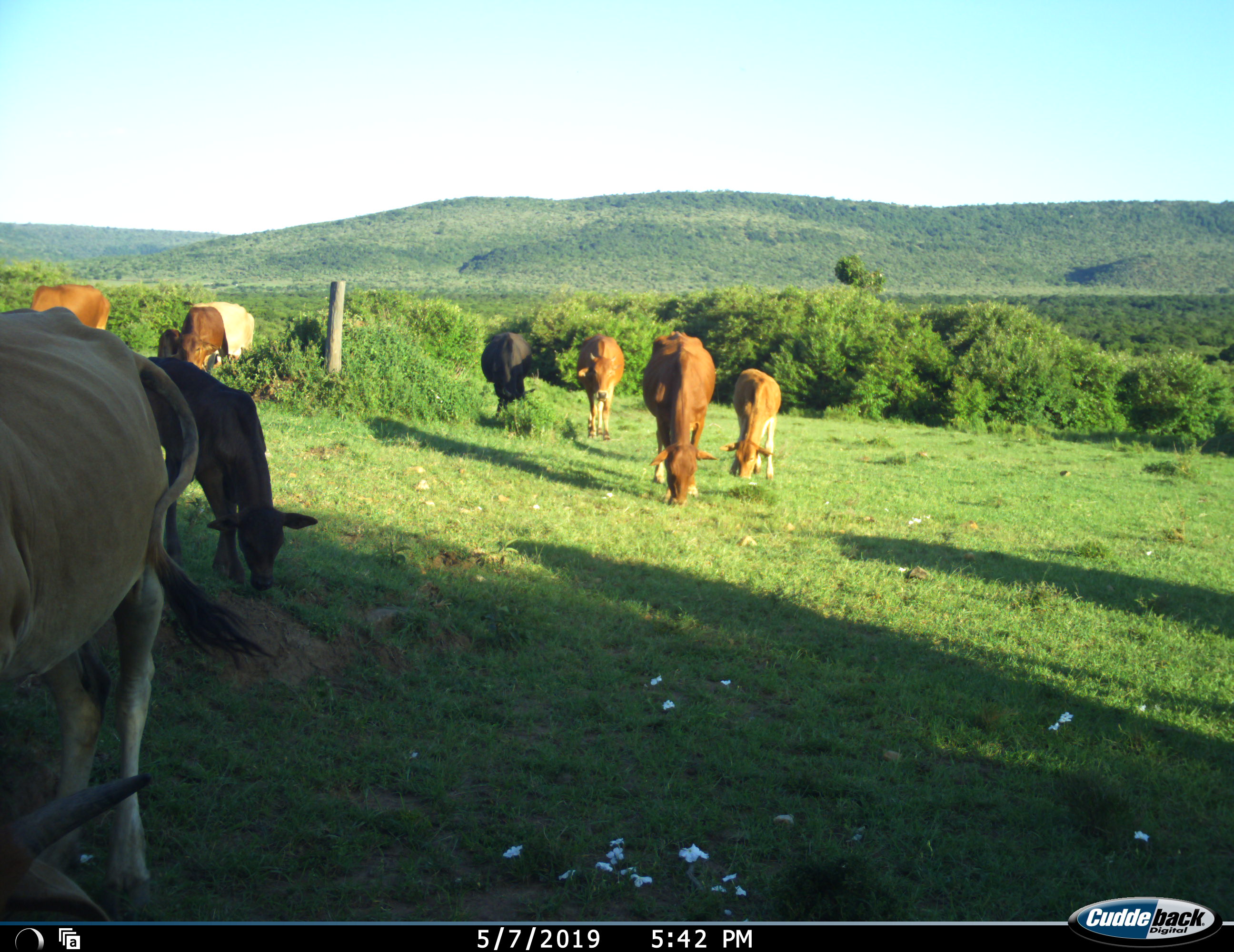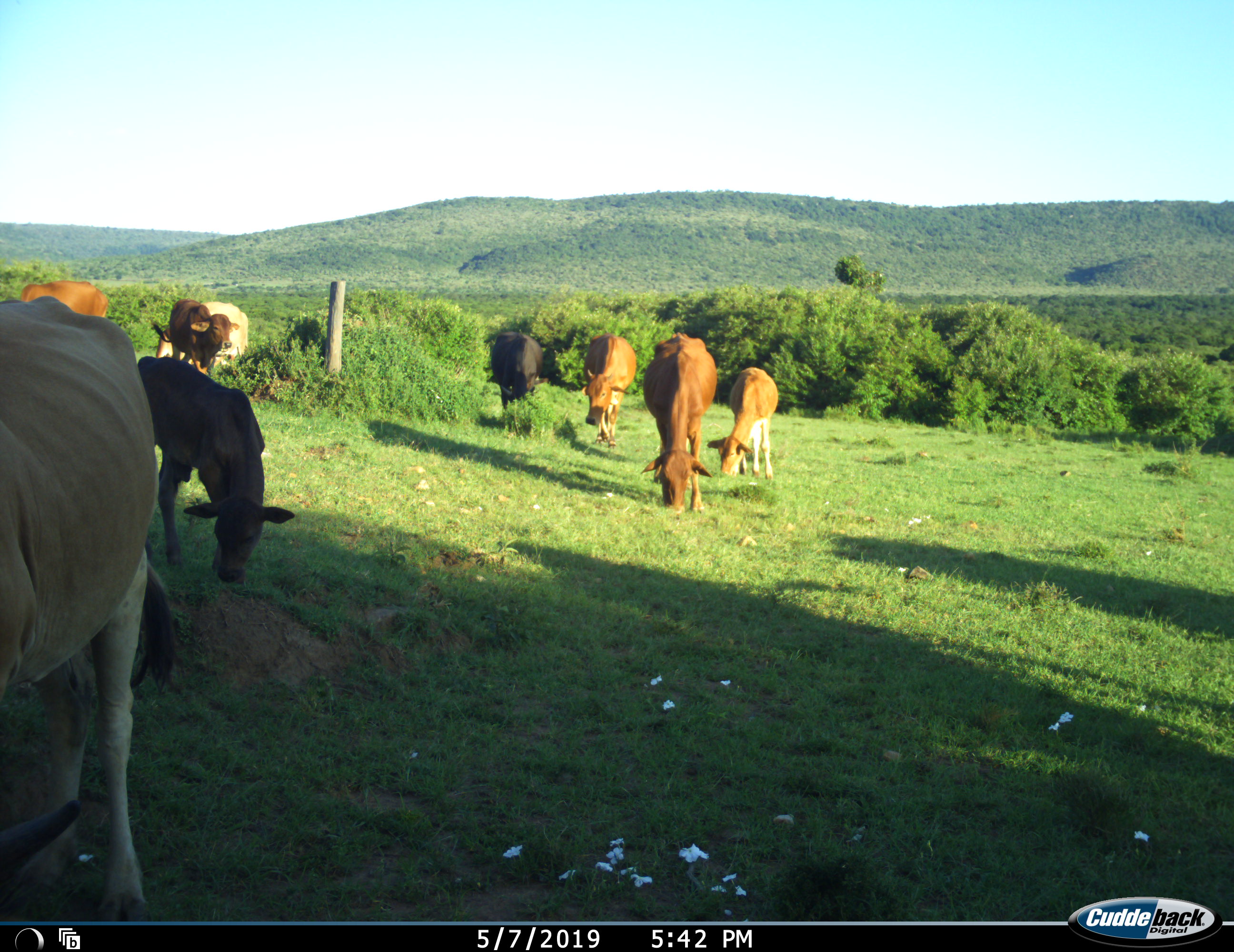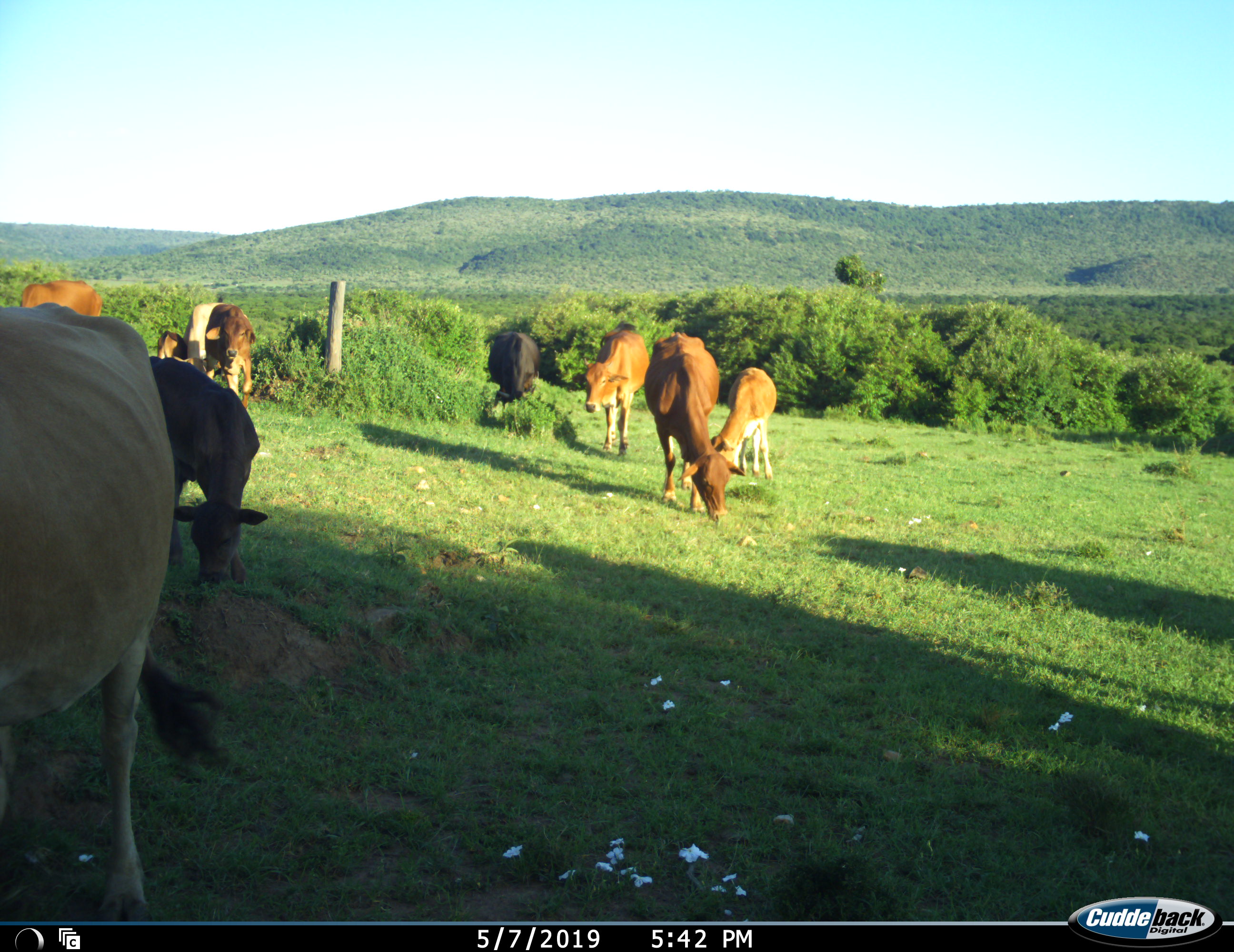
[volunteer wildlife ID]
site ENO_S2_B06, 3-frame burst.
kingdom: Animalia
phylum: Chordata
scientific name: Vertebrata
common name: domestic animal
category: domesticanimal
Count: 9.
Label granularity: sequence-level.